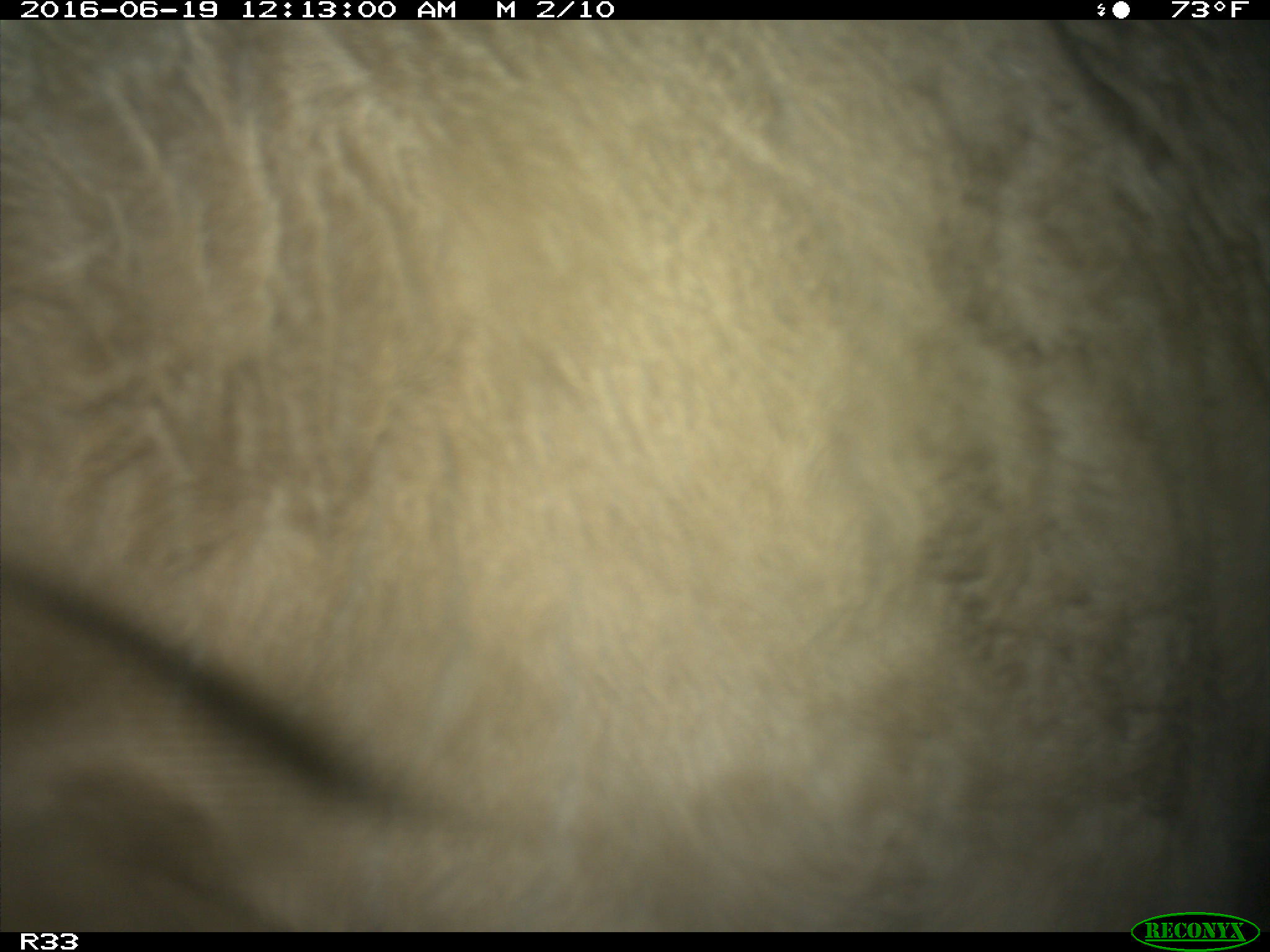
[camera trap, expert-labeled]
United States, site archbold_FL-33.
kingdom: Animalia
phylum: Chordata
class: Mammalia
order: Artiodactyla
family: Bovidae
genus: Bos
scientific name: Bos taurus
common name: domestic cow